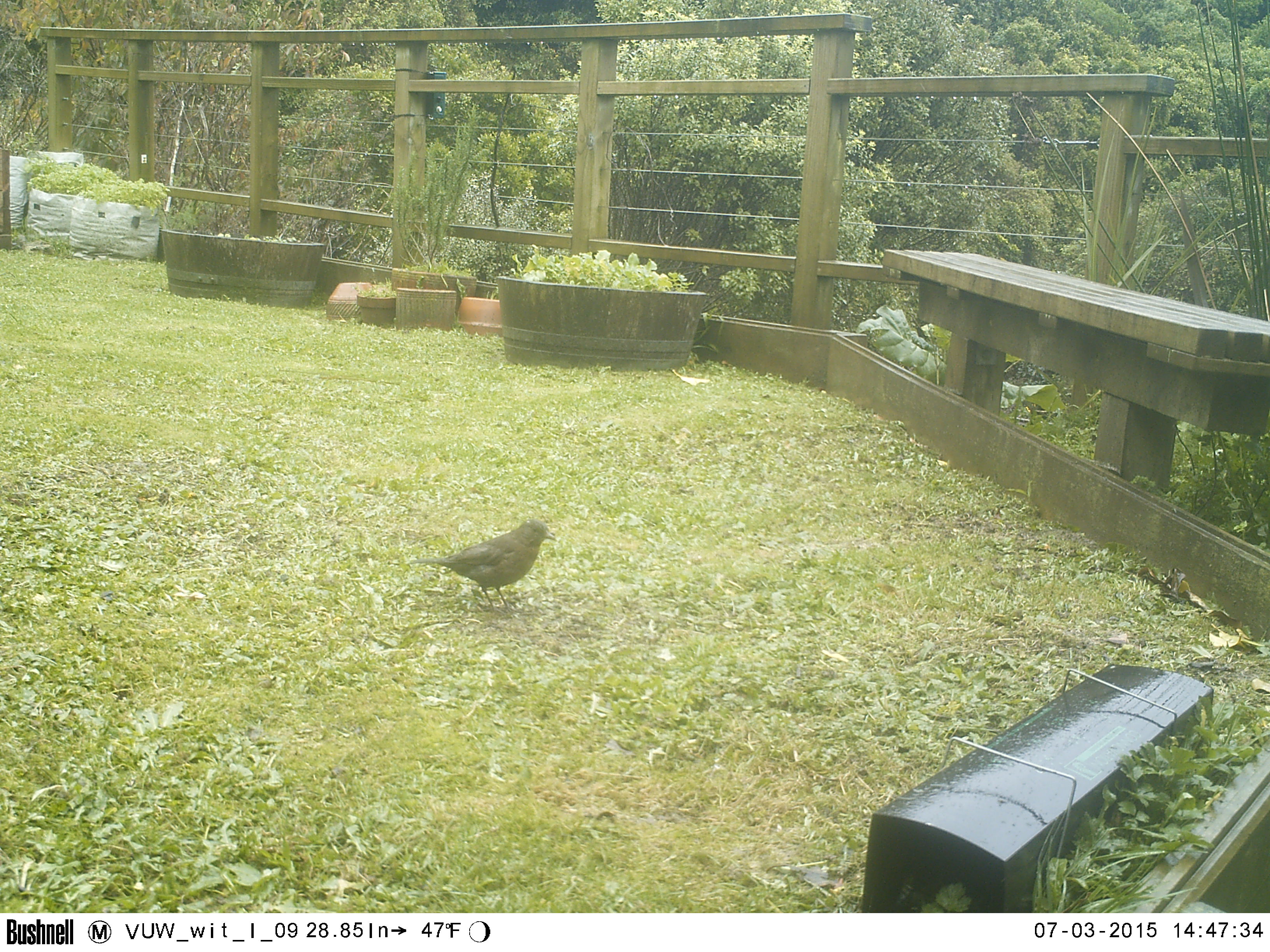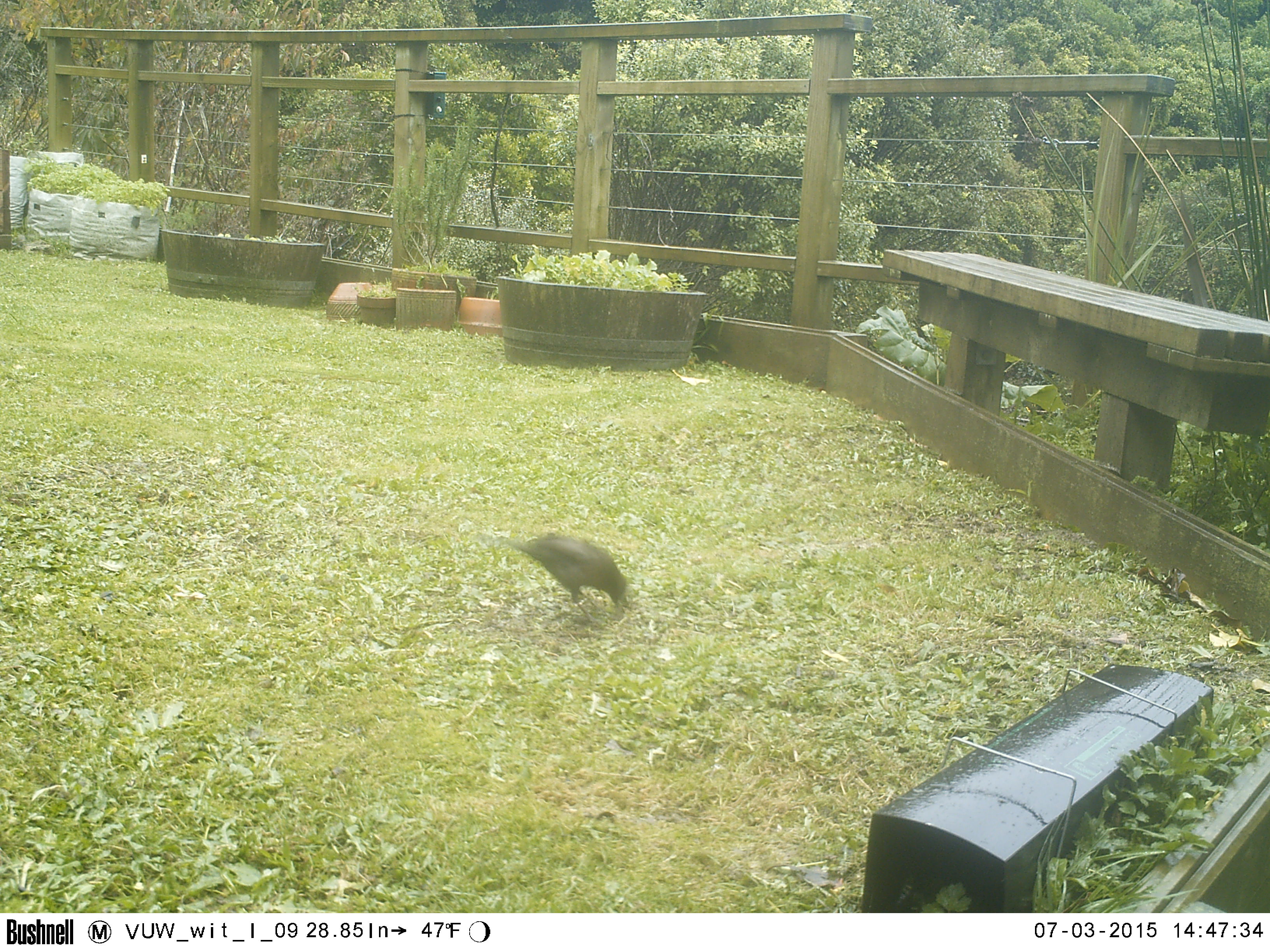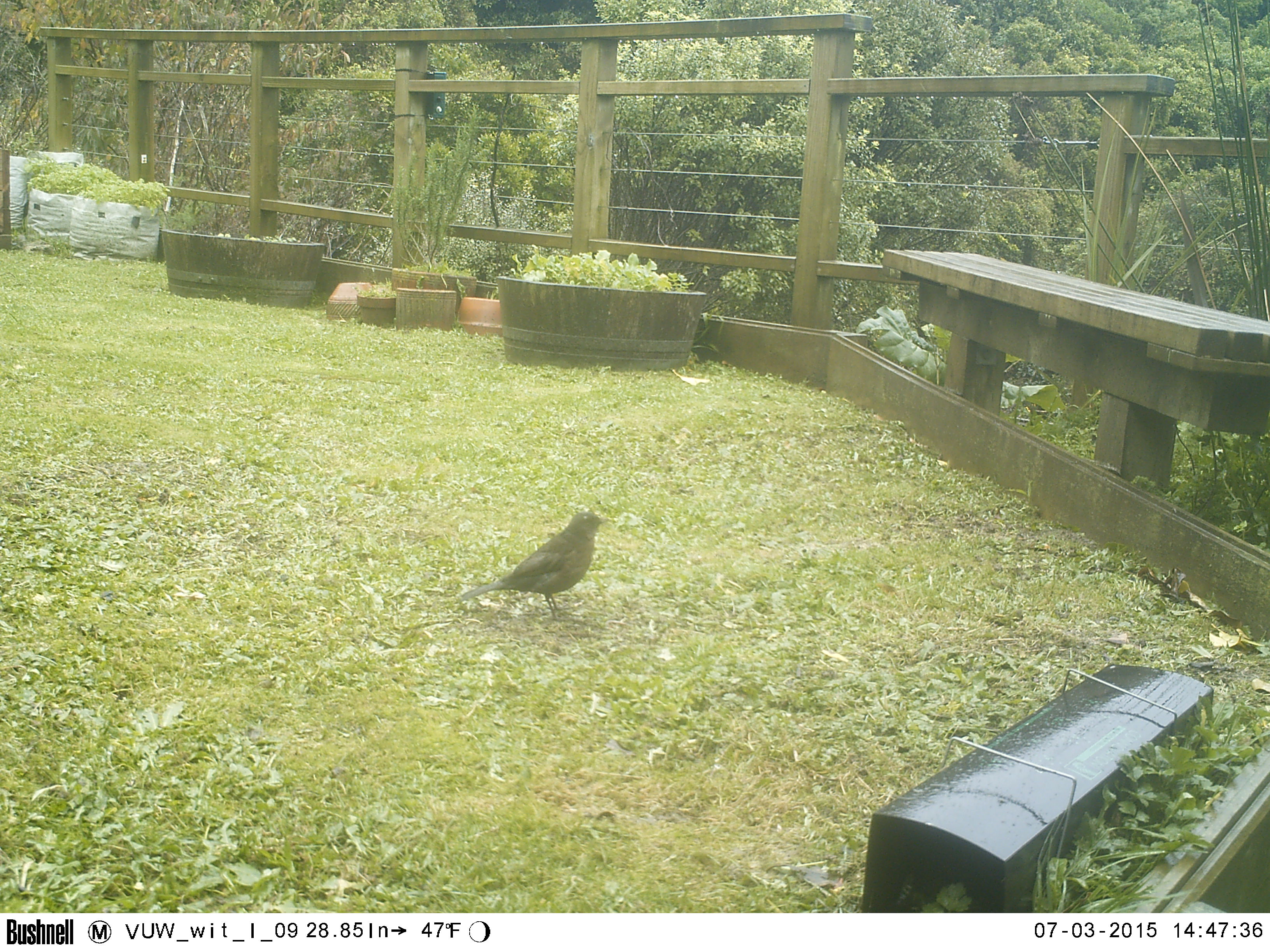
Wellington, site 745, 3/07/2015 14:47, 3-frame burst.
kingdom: Animalia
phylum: Chordata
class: Aves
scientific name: Aves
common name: bird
Bird (Aves).